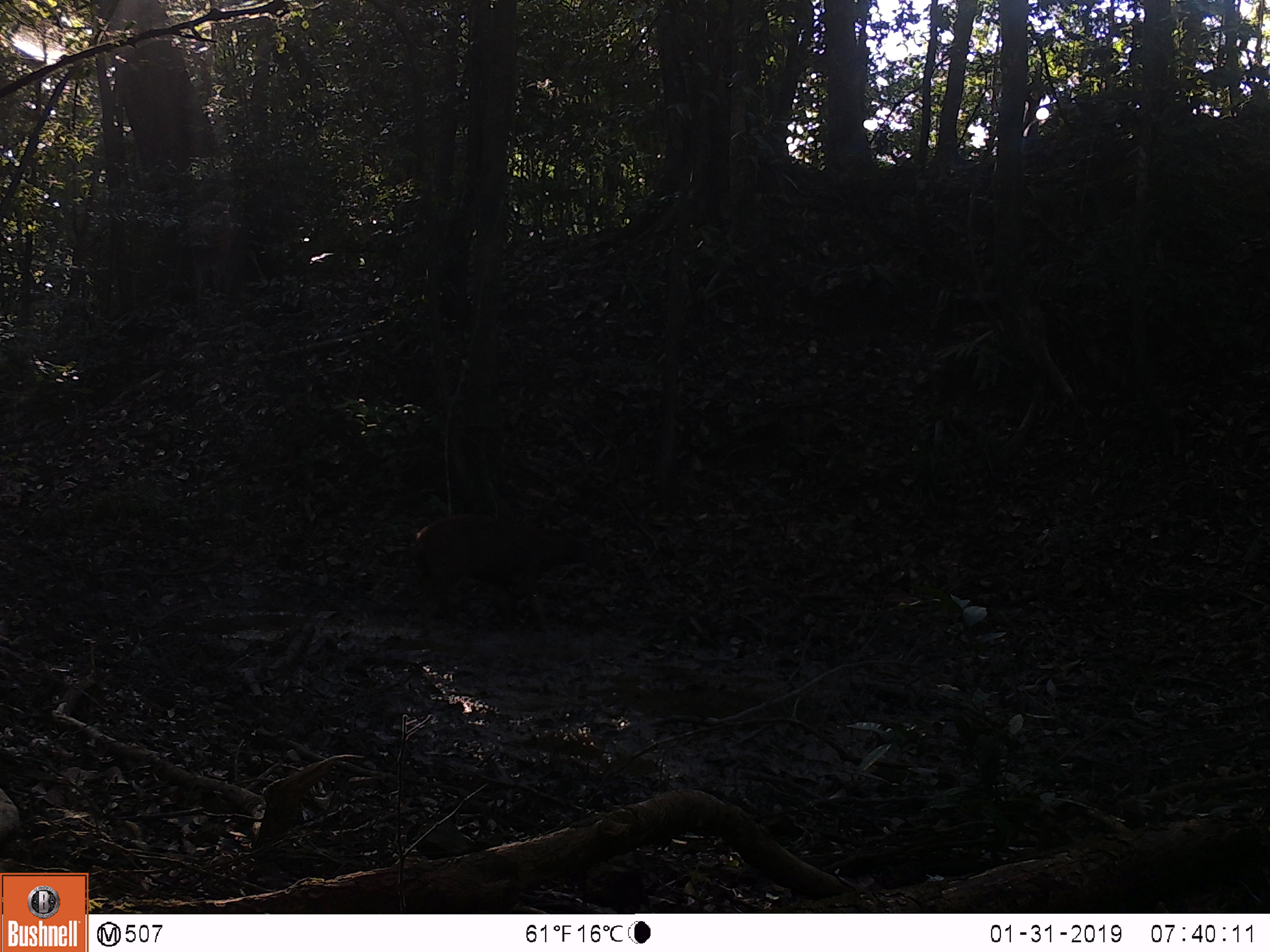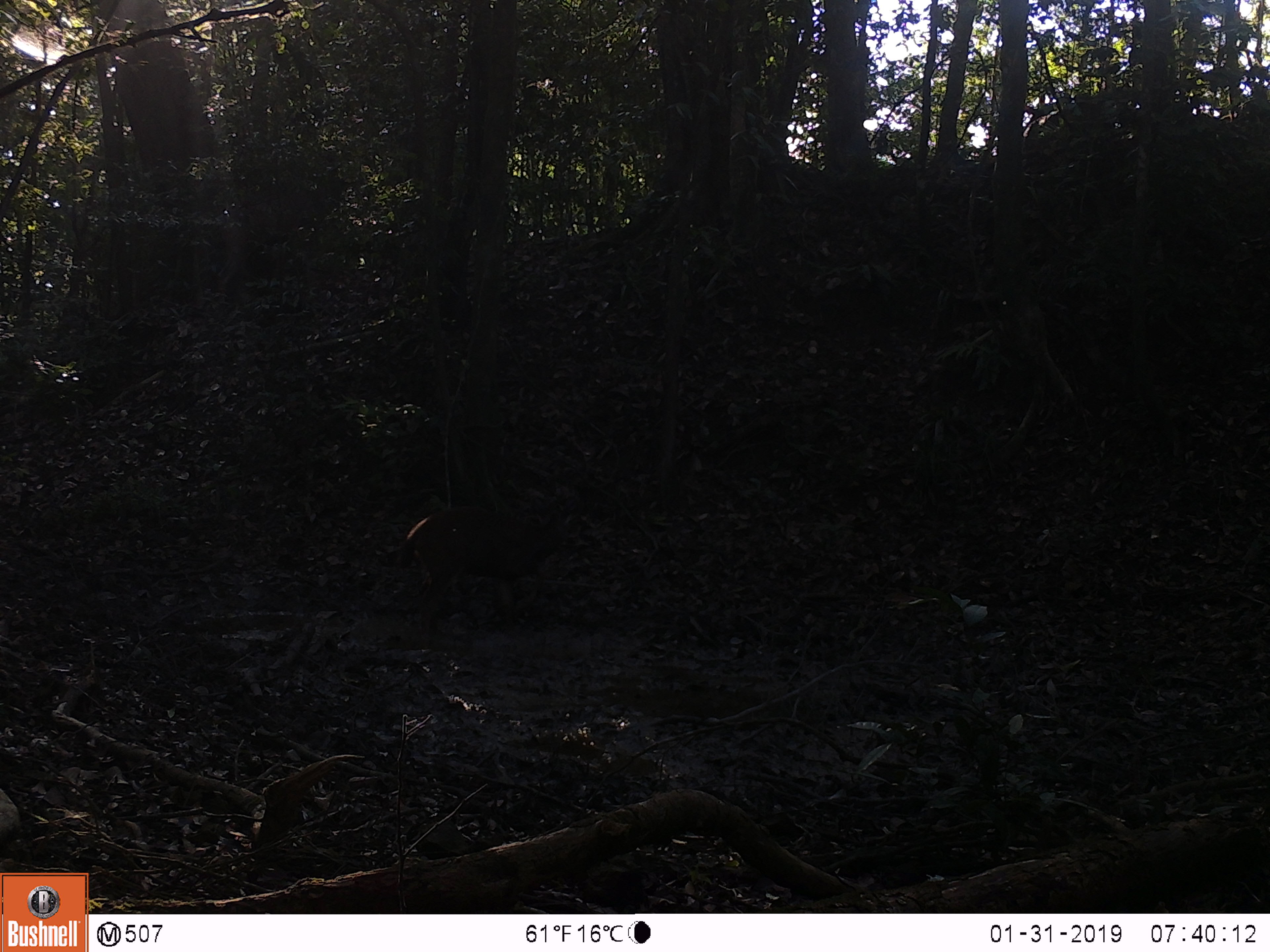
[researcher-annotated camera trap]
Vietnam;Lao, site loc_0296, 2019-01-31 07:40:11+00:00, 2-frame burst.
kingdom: Animalia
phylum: Chordata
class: Mammalia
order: Artiodactyla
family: Cervidae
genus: Rusa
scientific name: Rusa unicolor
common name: sambar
Sambar (Rusa unicolor). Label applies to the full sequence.